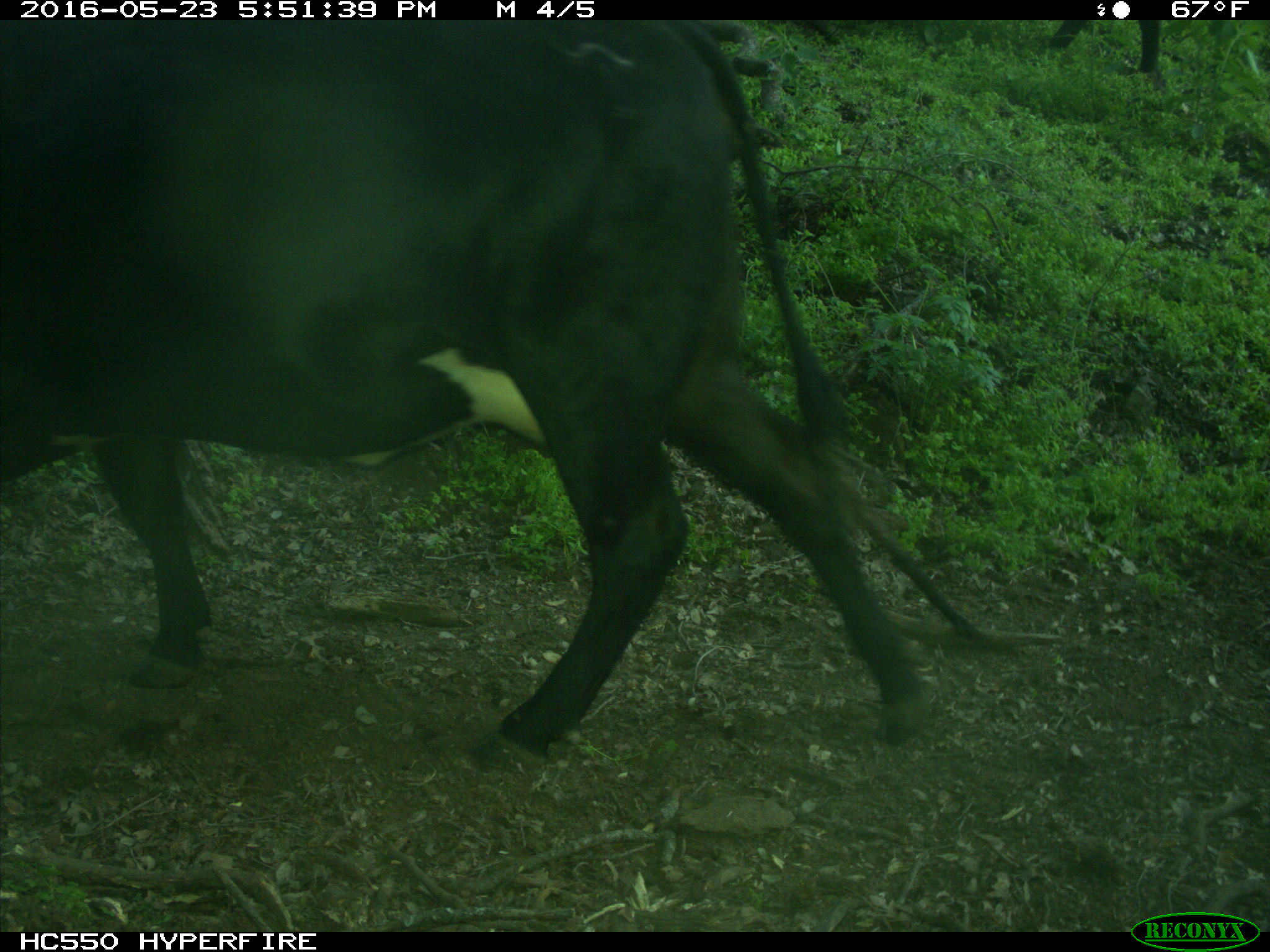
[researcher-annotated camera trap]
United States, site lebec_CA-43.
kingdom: Animalia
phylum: Chordata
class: Mammalia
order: Artiodactyla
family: Bovidae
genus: Bos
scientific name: Bos taurus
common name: domestic cow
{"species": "Bos taurus (domestic cow)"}